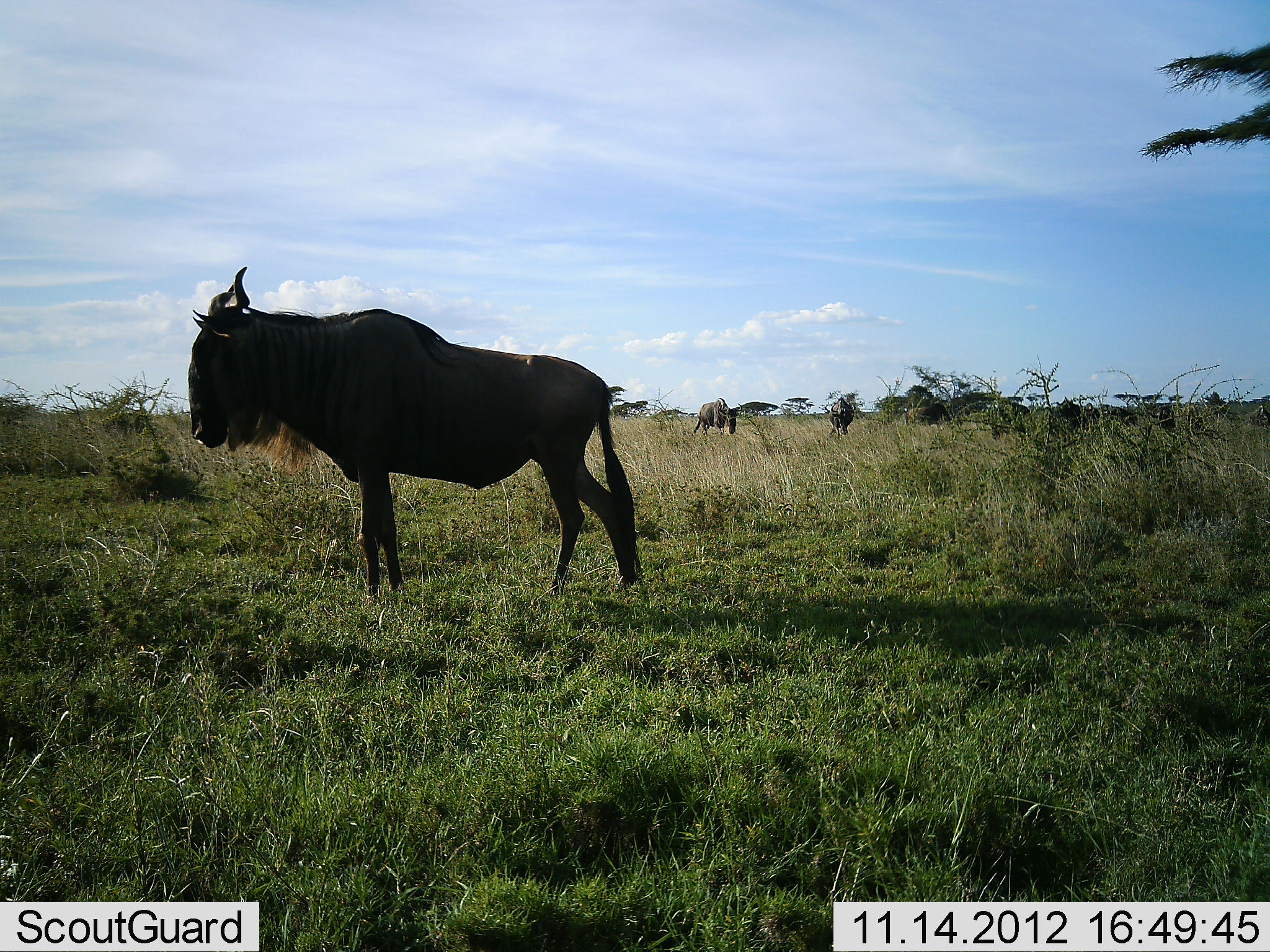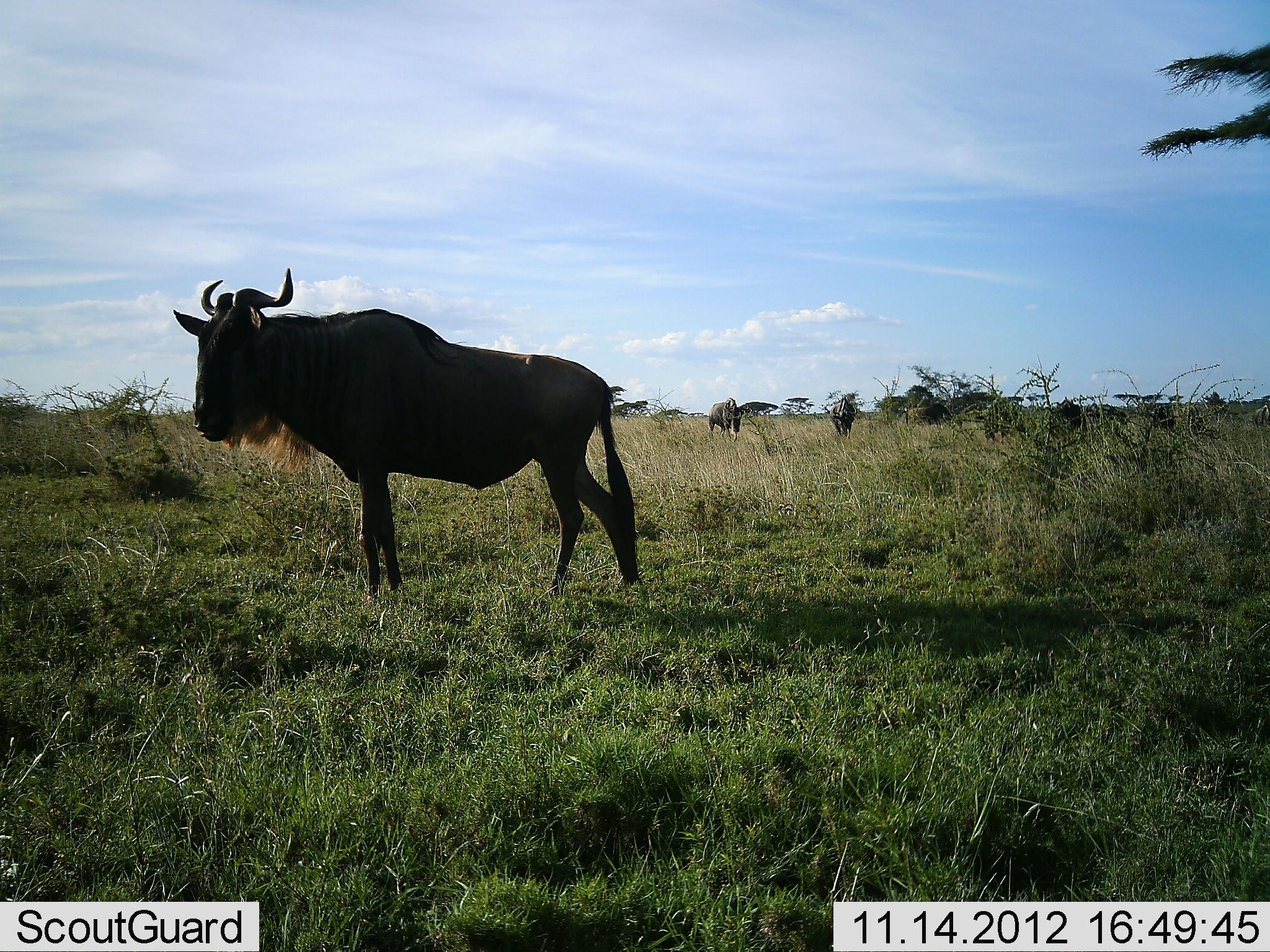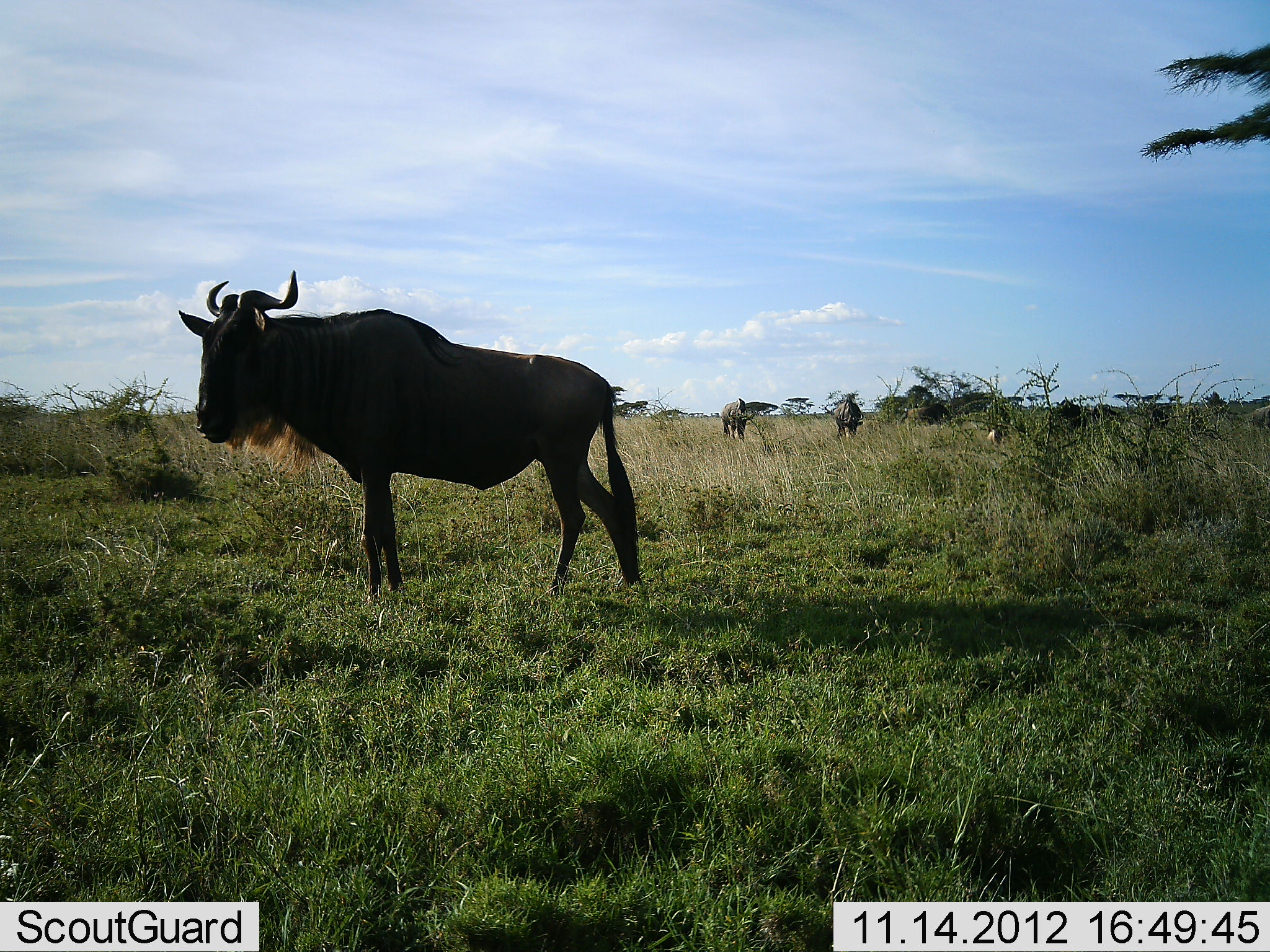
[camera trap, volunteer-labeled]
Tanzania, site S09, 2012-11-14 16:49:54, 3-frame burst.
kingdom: Animalia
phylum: Chordata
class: Mammalia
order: Artiodactyla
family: Bovidae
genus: Connochaetes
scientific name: Connochaetes taurinus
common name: blue wildebeest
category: wildebeest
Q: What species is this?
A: Wildebeest (blue wildebeest) (Connochaetes taurinus).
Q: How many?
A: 6.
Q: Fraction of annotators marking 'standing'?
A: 100%.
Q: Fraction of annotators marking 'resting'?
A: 0%.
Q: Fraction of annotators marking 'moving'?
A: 29%.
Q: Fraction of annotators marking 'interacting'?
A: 0%.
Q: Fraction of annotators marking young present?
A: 0%.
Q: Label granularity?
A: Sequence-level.